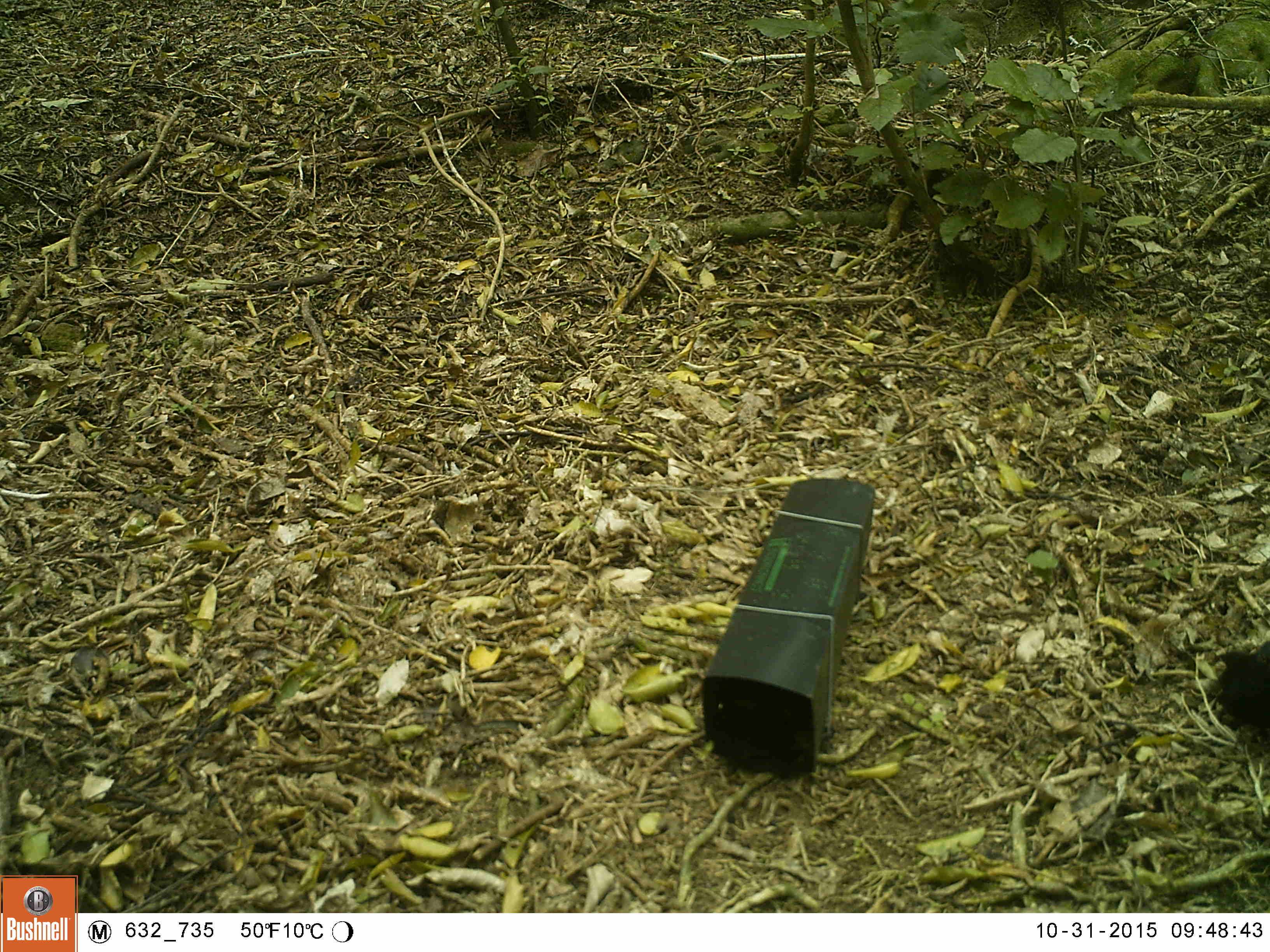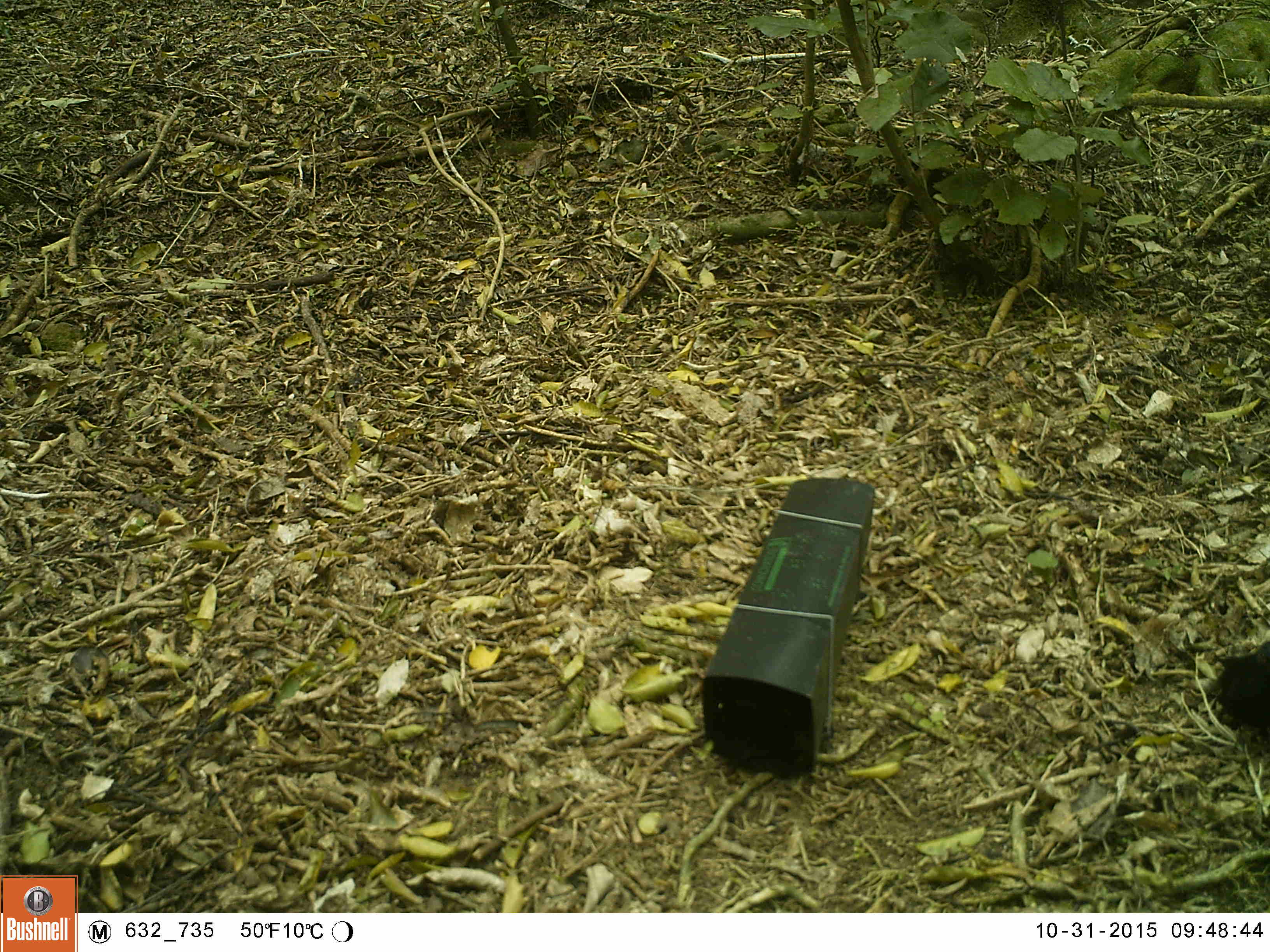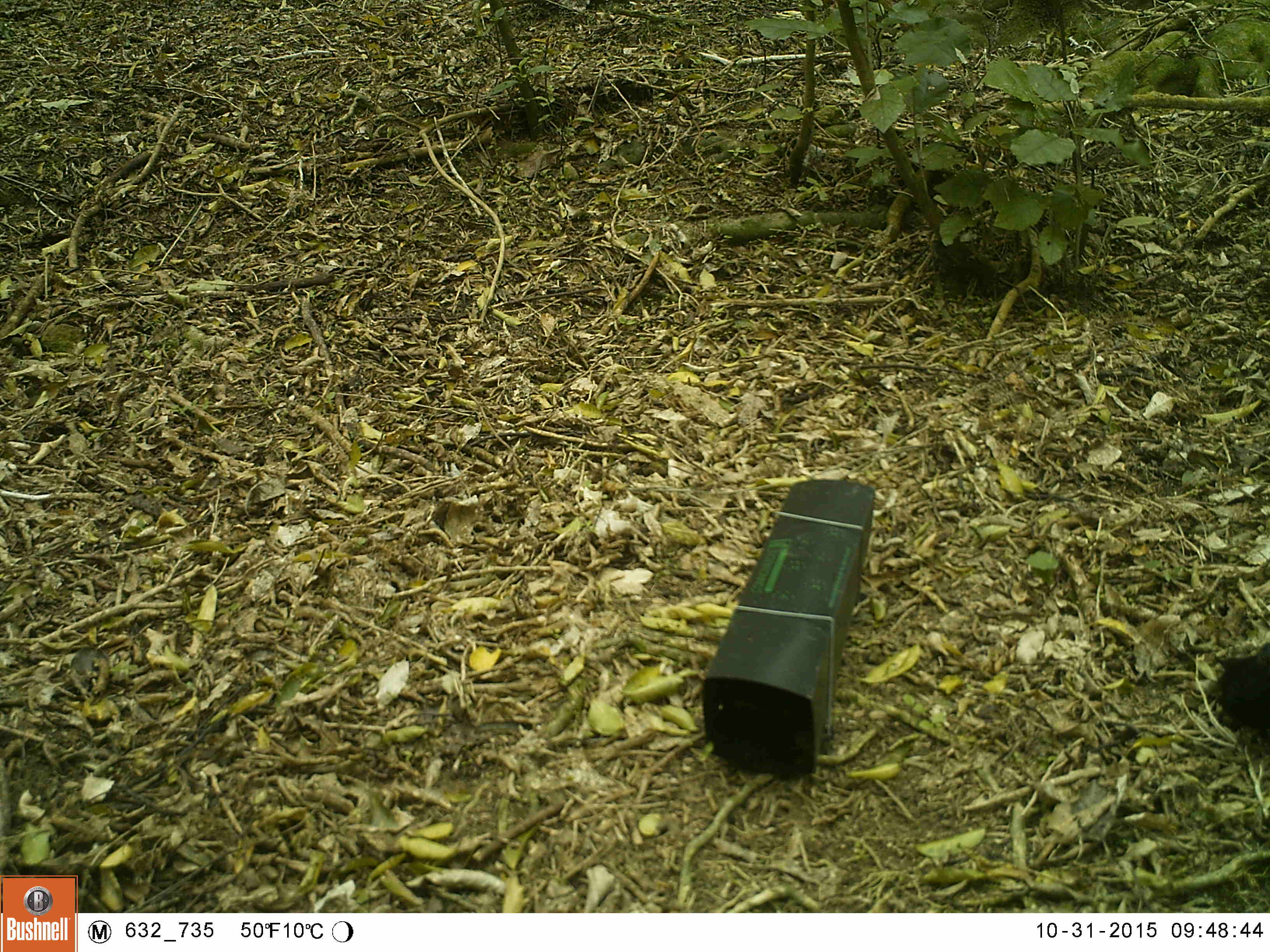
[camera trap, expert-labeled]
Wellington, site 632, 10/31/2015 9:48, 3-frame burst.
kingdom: Animalia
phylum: Chordata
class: Aves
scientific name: Aves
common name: bird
Bird (Aves).